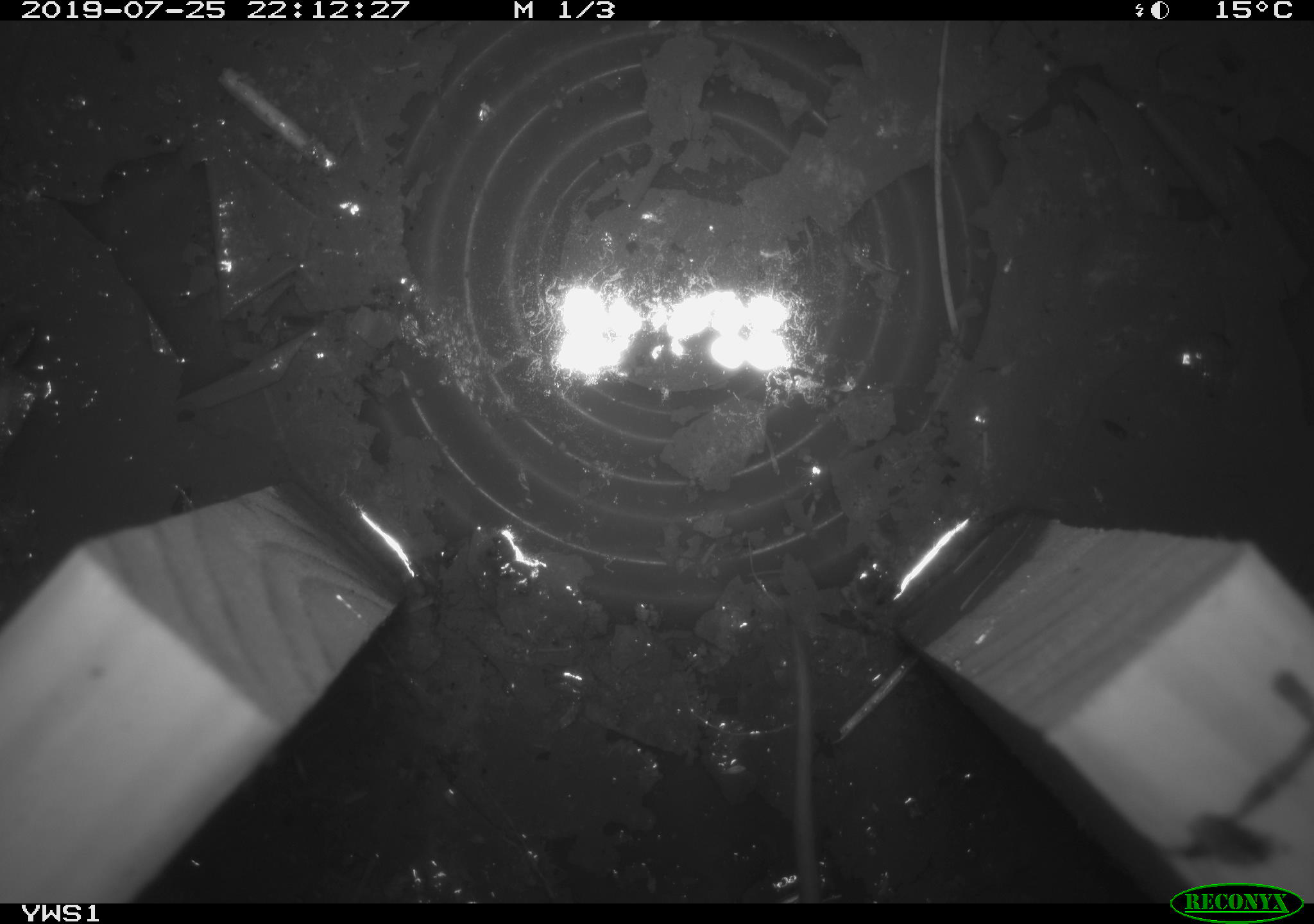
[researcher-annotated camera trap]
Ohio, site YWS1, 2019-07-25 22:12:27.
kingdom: Animalia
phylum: Chordata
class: Mammalia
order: Rodentia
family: Cricetidae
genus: Peromyscus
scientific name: Peromyscus leucopus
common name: white-footed mouse